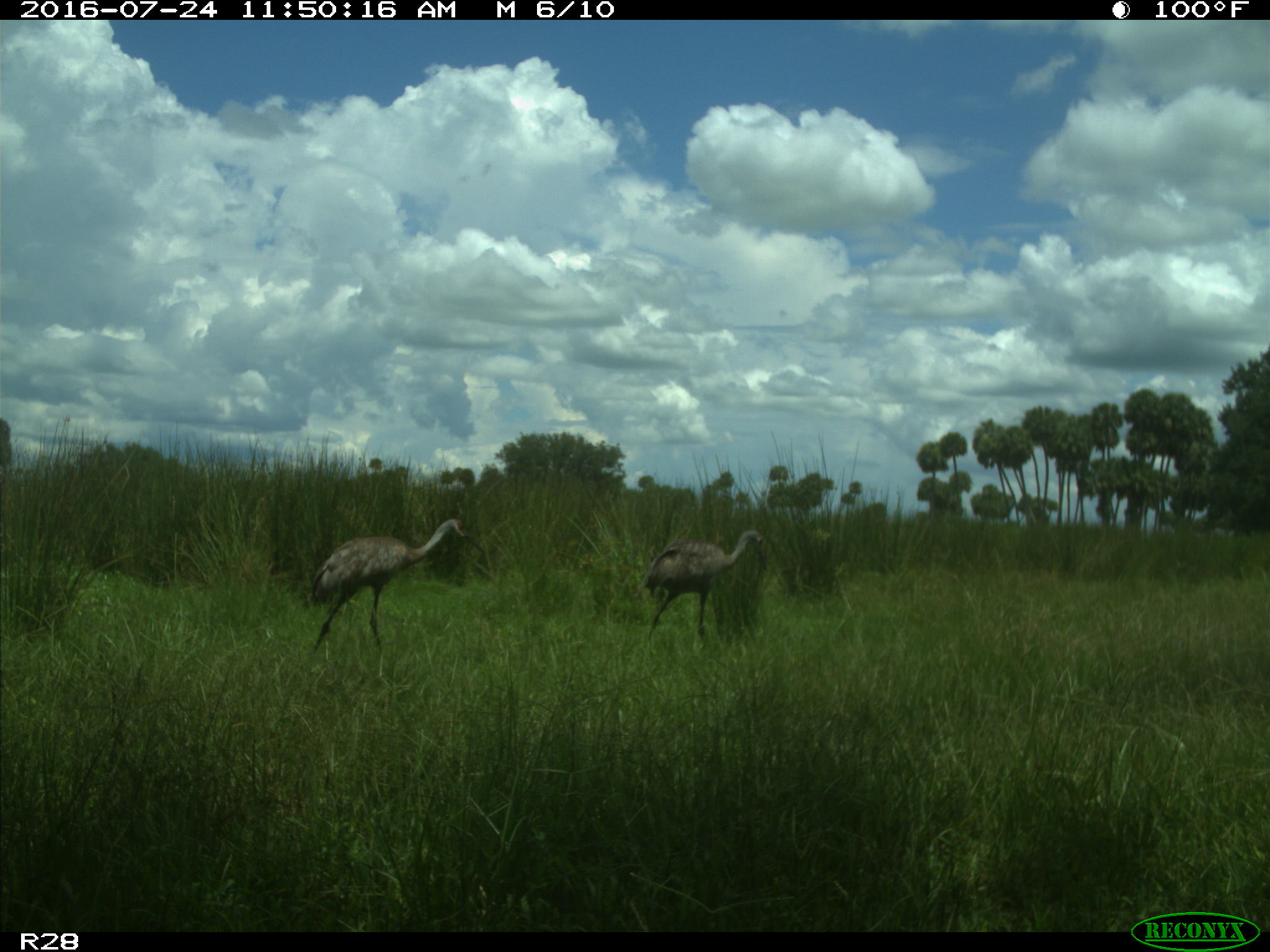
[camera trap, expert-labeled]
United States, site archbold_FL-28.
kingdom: Animalia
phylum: Chordata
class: Aves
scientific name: Aves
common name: birds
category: unidentified bird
Unidentified bird (birds) (Aves).